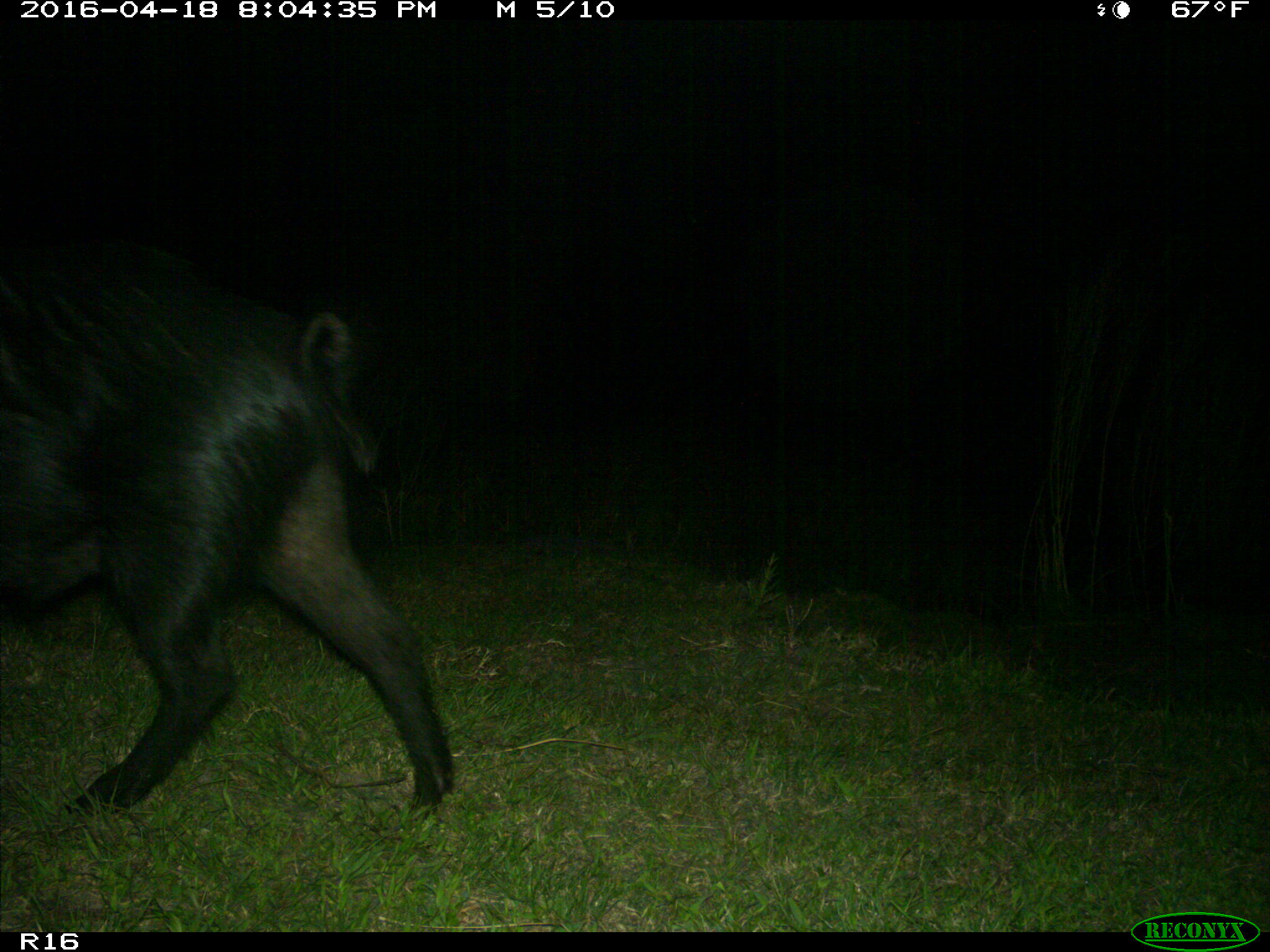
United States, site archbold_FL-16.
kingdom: Animalia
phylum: Chordata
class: Mammalia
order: Artiodactyla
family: Suidae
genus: Sus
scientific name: Sus scrofa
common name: wild boar